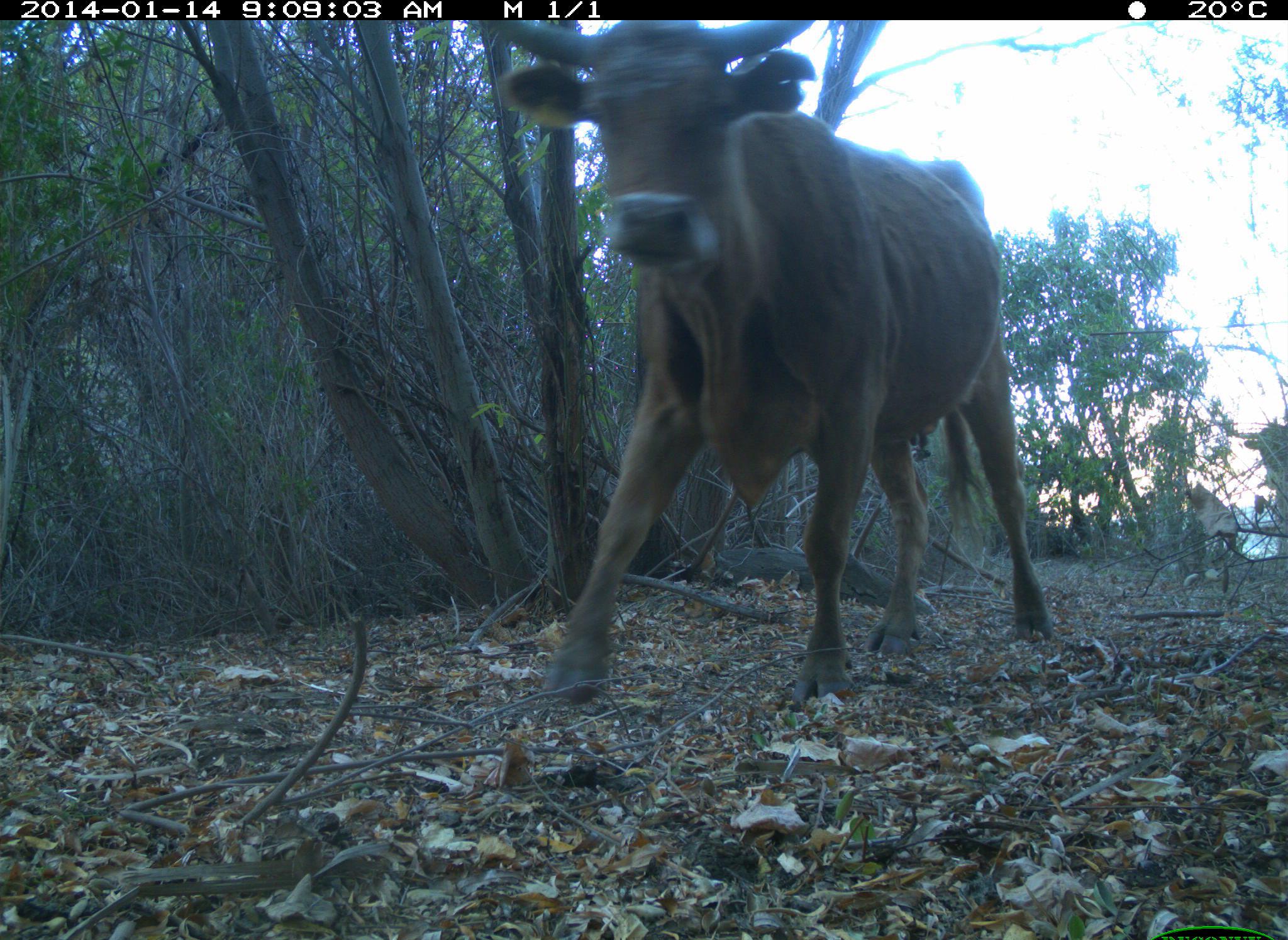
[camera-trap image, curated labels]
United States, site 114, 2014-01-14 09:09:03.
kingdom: Animalia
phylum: Chordata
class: Mammalia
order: Artiodactyla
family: Bovidae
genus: Bos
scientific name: Bos taurus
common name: cow